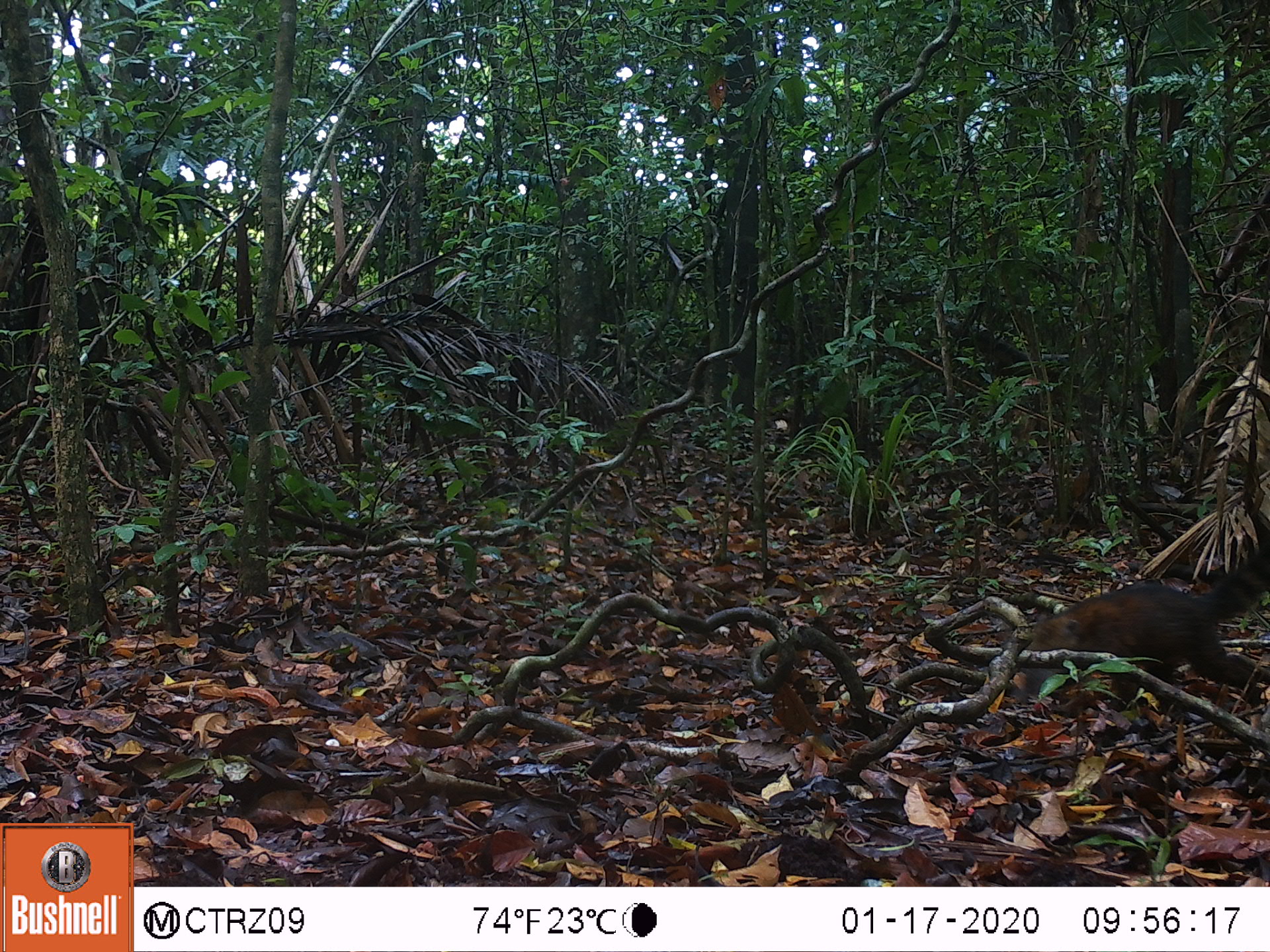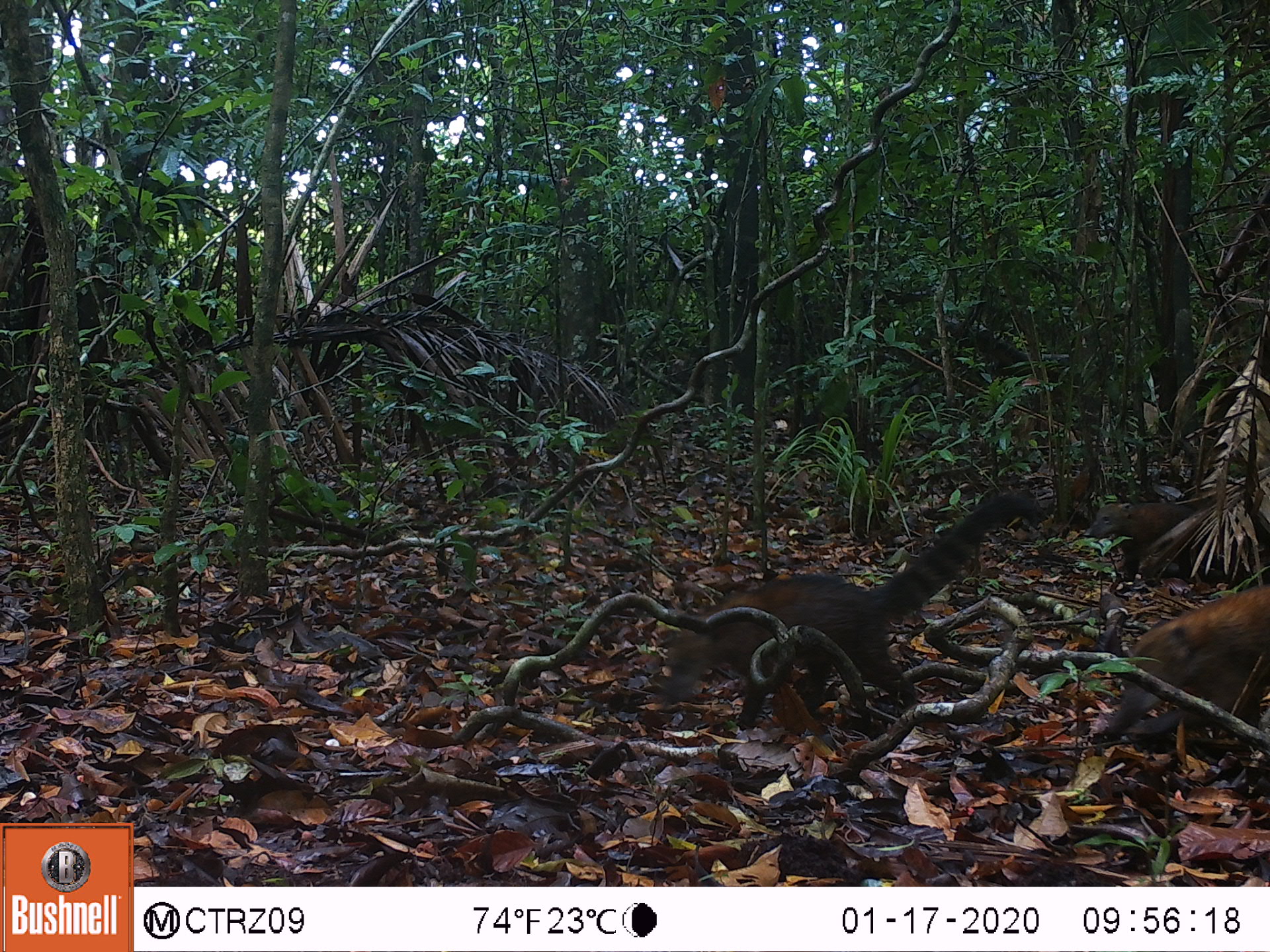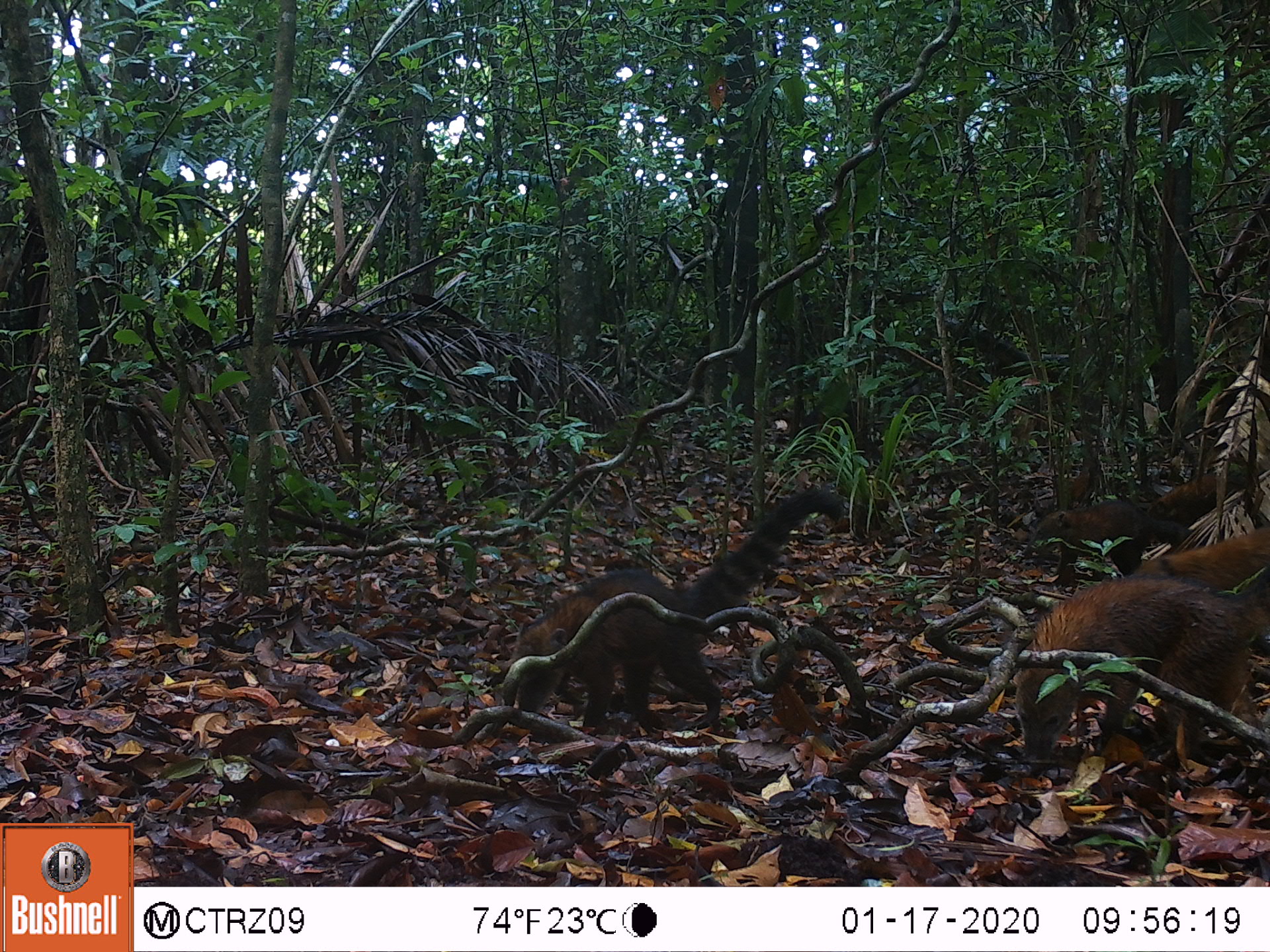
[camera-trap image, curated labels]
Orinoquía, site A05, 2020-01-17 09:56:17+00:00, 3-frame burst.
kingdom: Animalia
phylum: Chordata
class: Mammalia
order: Carnivora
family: Procyonidae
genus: Nasua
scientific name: Nasua nasua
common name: south american coati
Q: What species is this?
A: South american coati (Nasua nasua).